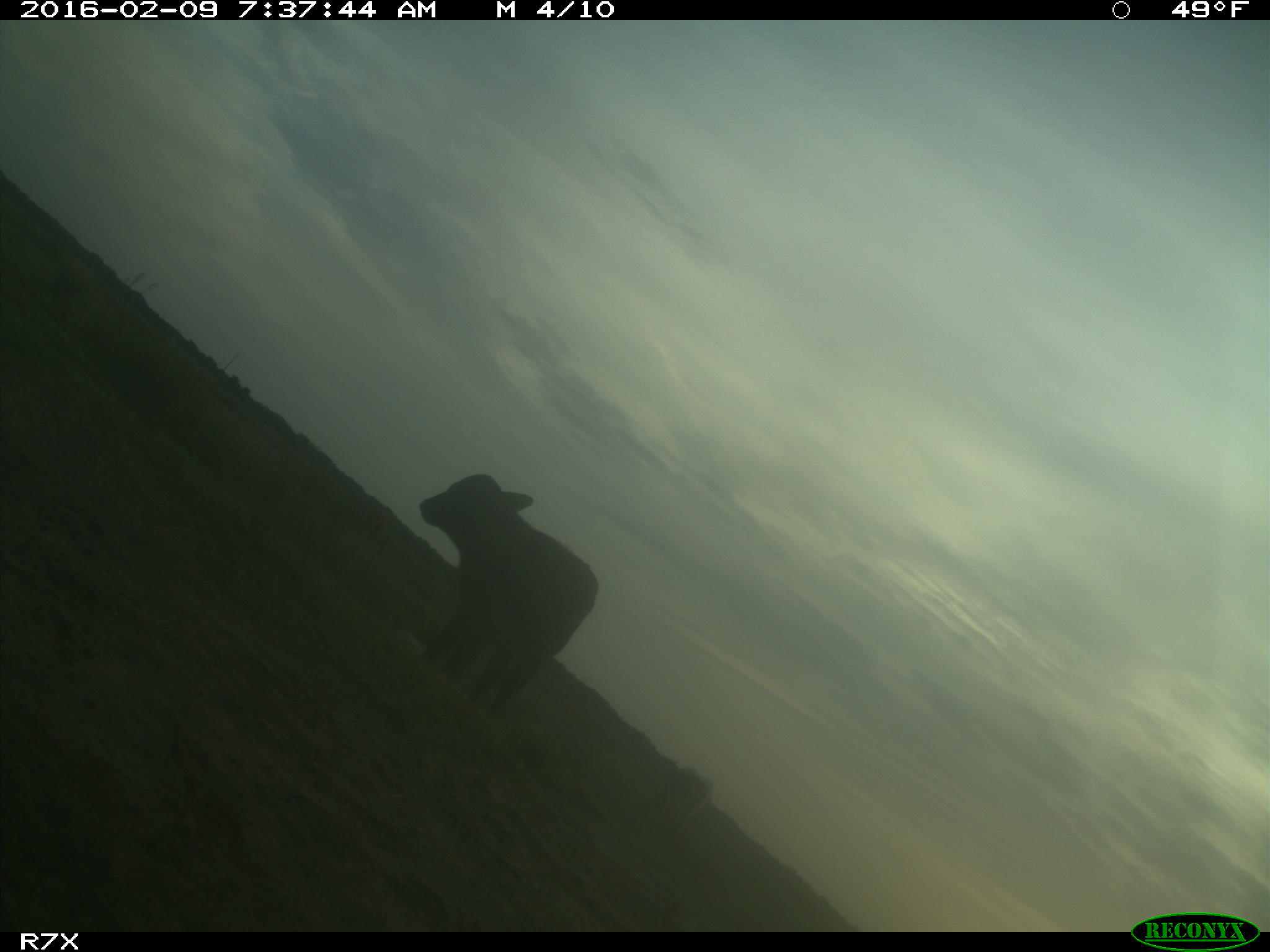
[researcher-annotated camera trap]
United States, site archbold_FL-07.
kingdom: Animalia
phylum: Chordata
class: Mammalia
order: Artiodactyla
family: Bovidae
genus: Bos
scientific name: Bos taurus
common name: domestic cow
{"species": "Bos taurus (domestic cow)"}